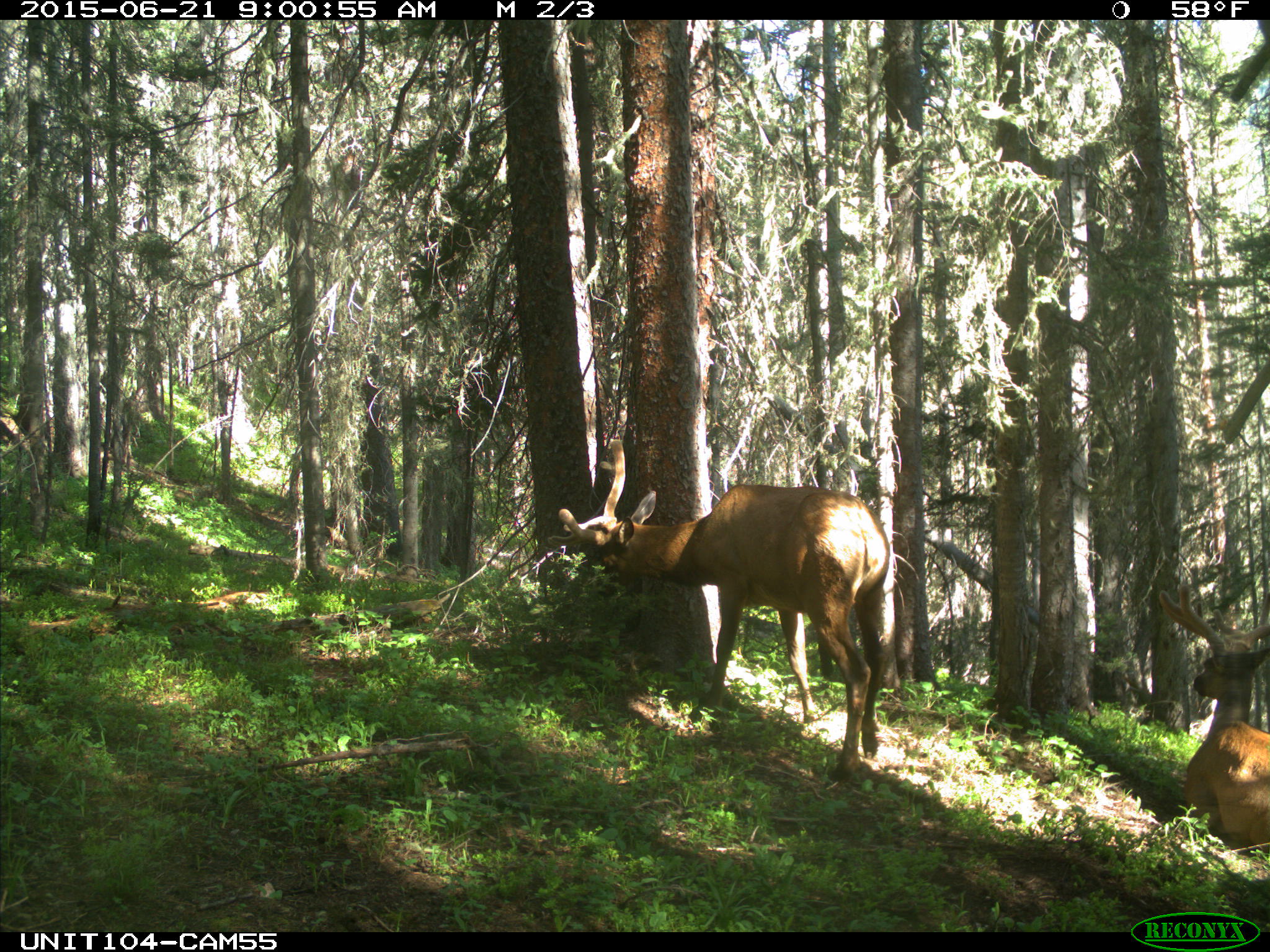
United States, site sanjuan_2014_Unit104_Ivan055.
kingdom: Animalia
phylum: Chordata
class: Mammalia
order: Artiodactyla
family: Cervidae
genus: Cervus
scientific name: Cervus elaphus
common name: red deer